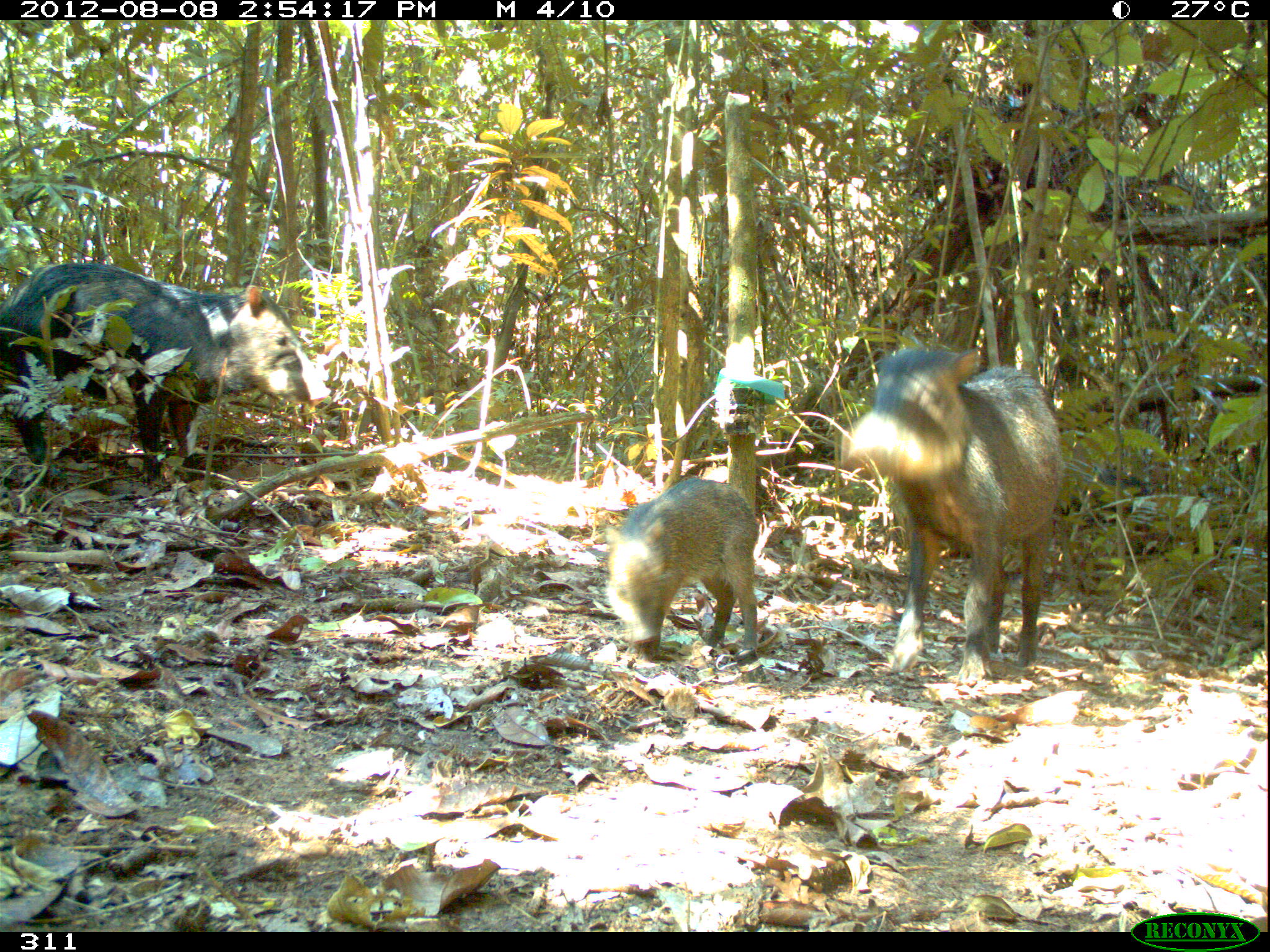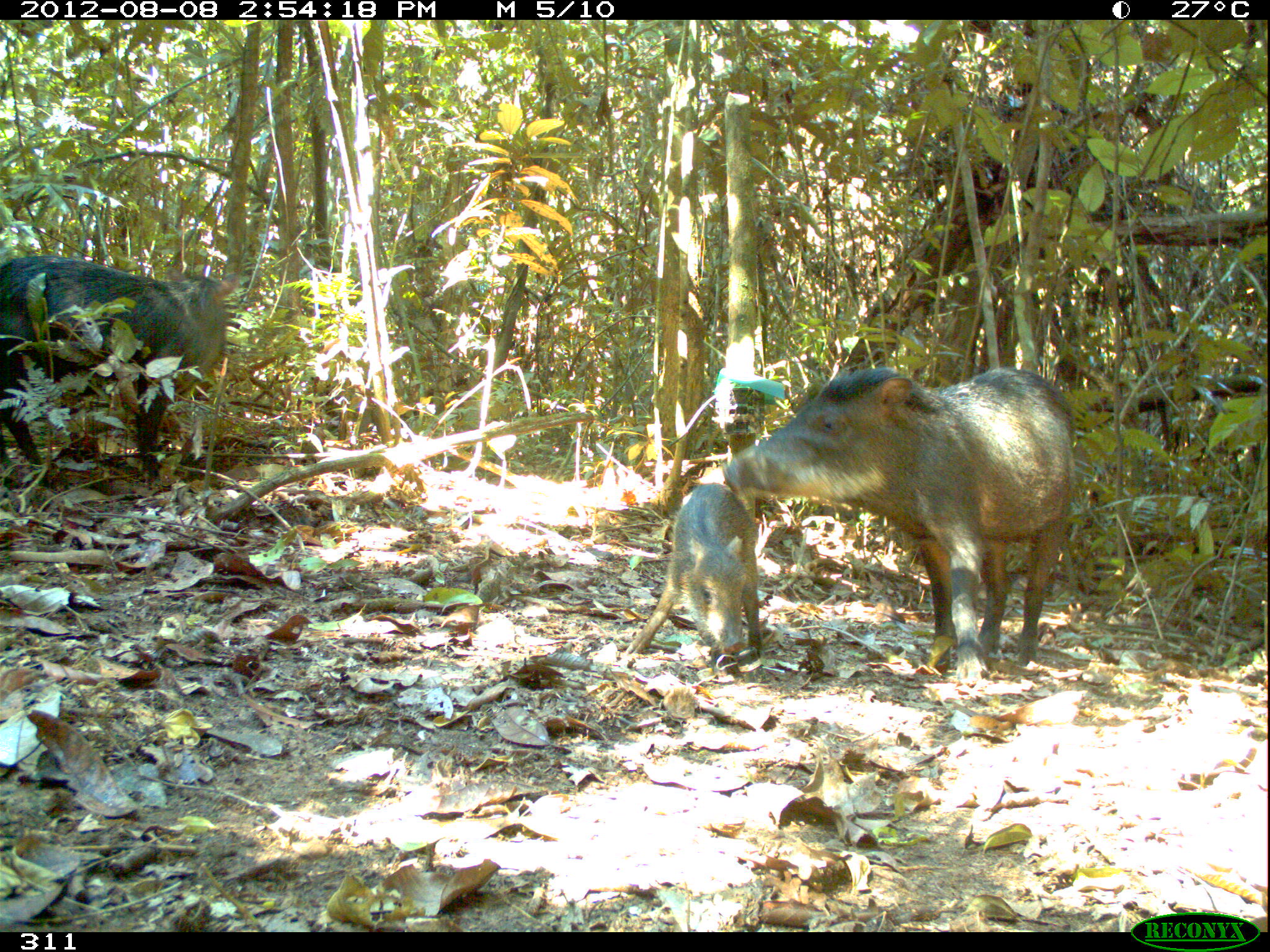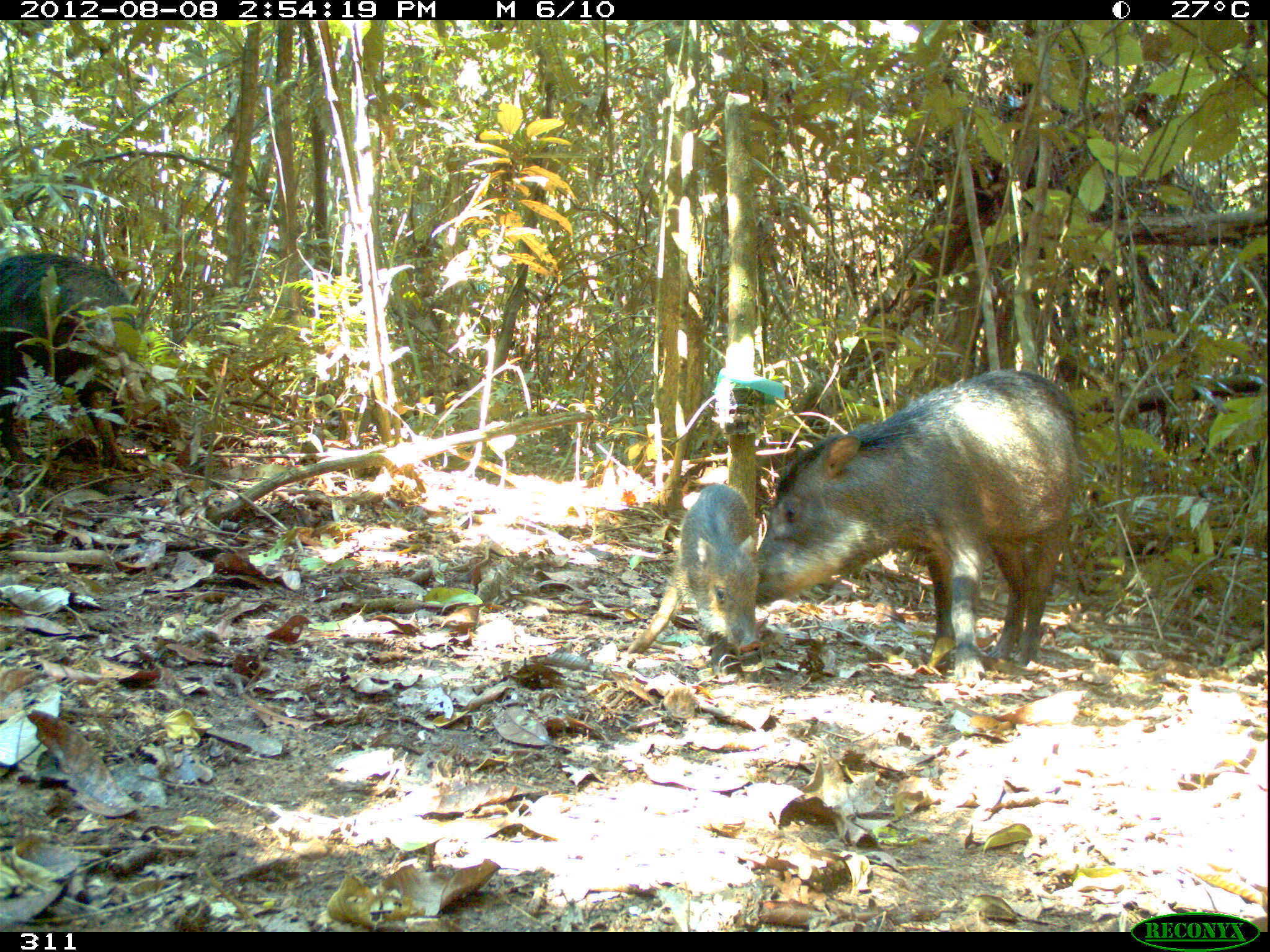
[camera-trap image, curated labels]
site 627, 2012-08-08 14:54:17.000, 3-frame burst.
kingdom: Animalia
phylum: Chordata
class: Mammalia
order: Artiodactyla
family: Tayassuidae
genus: Tayassu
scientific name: Tayassu pecari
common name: white-lipped peccary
Tayassu pecari (white-lipped peccary).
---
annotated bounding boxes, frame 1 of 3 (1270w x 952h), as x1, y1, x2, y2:
tayassu pecari: 840, 346, 1065, 688; 2, 260, 334, 487; 602, 477, 761, 663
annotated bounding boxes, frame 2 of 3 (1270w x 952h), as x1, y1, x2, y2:
tayassu pecari: 720, 366, 1080, 685; 0, 255, 228, 491; 623, 482, 765, 657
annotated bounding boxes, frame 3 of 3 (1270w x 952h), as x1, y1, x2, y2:
tayassu pecari: 757, 367, 1083, 682; 0, 254, 181, 473; 626, 484, 763, 679